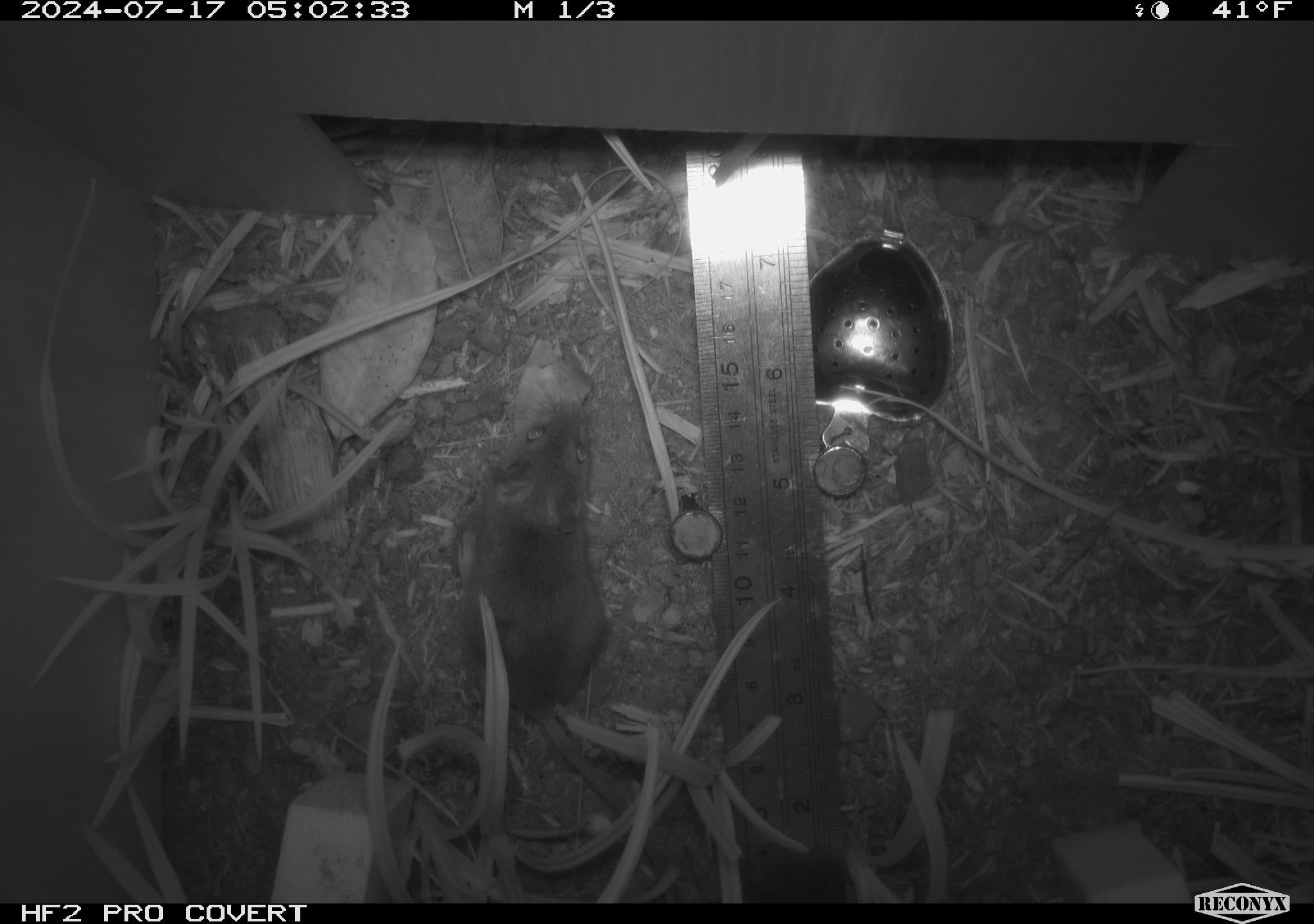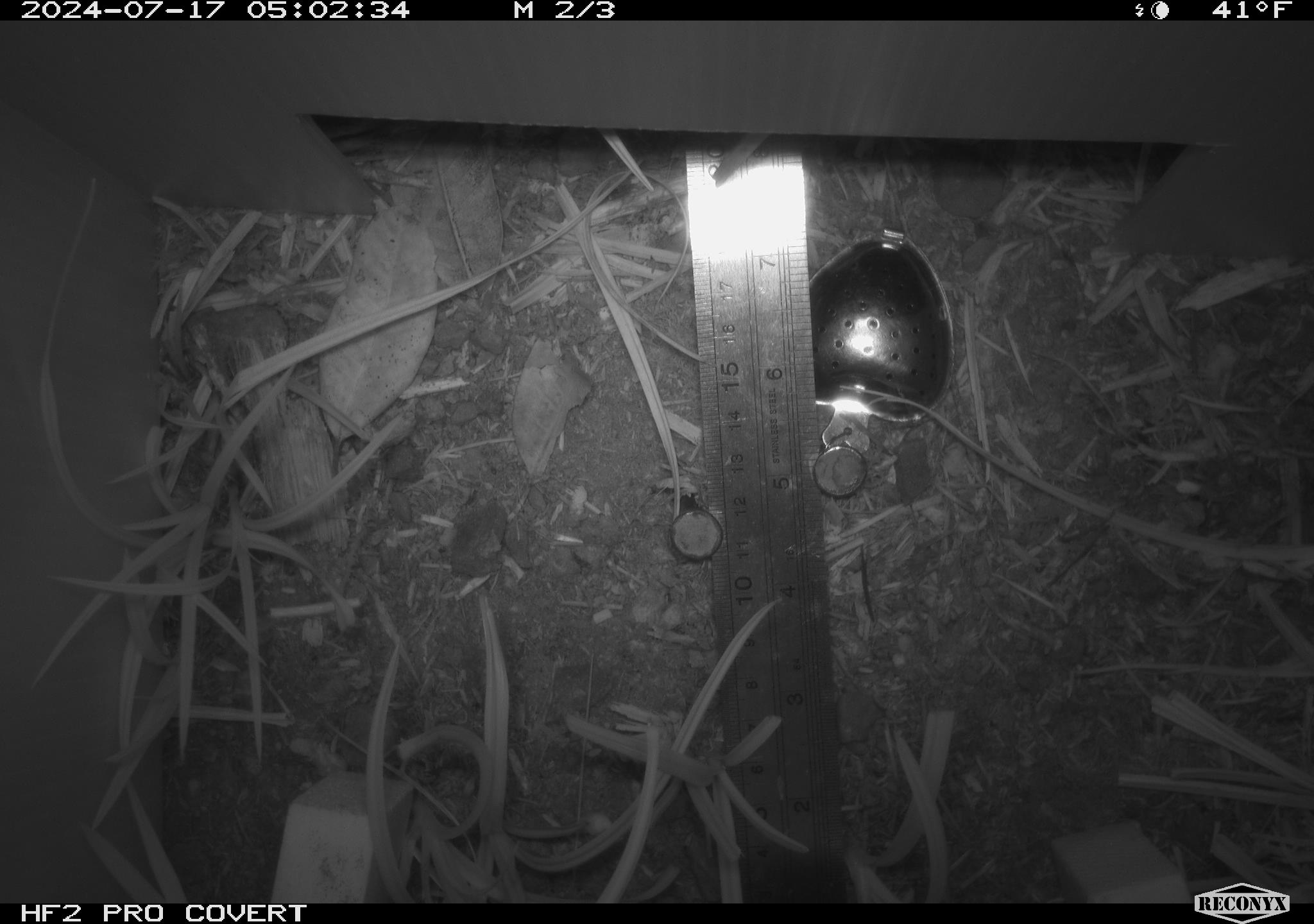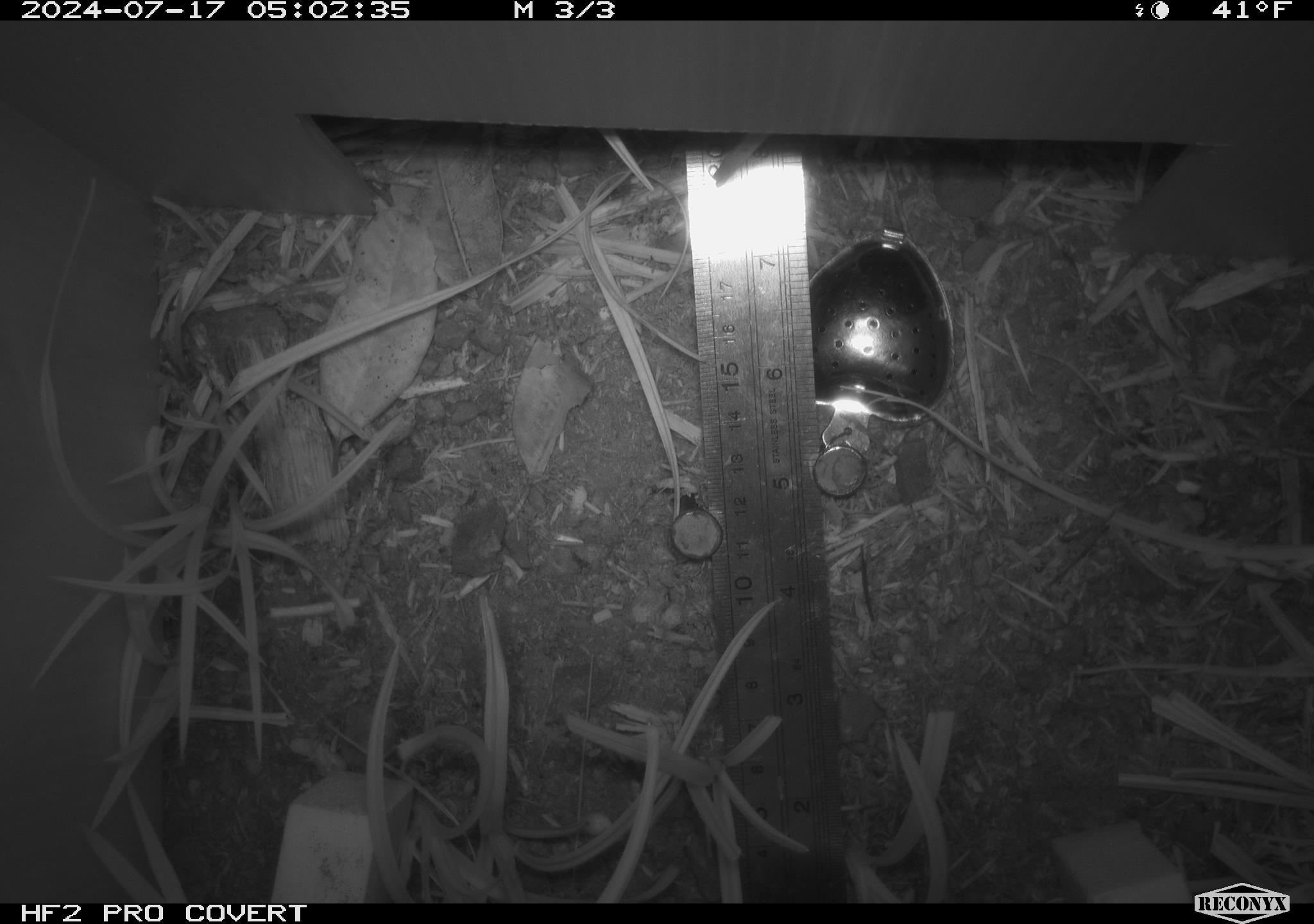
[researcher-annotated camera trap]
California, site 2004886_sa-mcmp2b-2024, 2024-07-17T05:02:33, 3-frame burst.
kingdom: Animalia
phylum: Chordata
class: Mammalia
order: Rodentia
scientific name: Rodentia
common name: mouse species